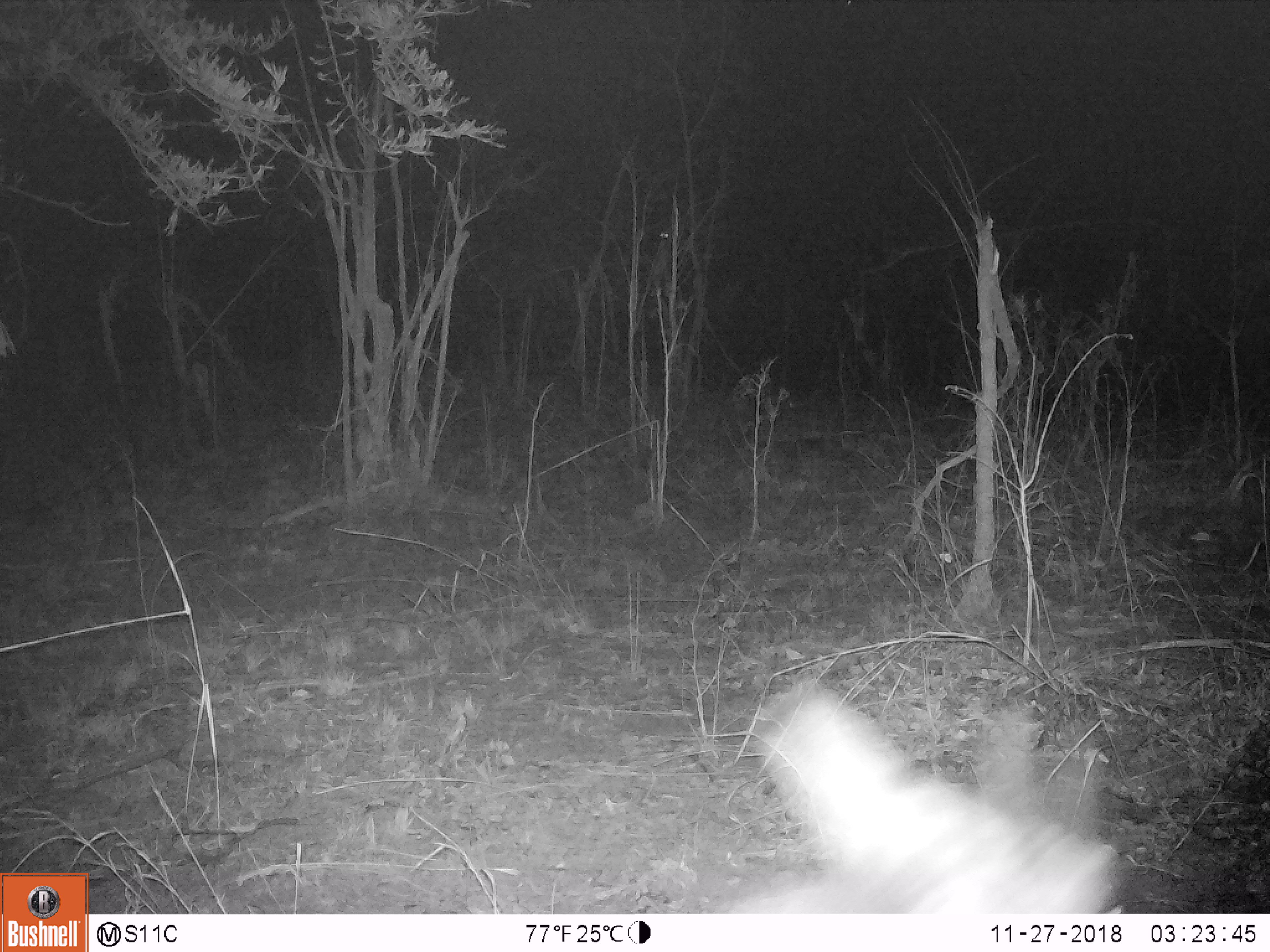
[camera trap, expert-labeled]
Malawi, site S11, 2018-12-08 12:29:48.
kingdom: Animalia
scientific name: Animalia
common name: other animal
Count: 1.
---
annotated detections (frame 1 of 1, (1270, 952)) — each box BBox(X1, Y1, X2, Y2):
other animal: BBox(710, 677, 1135, 906)